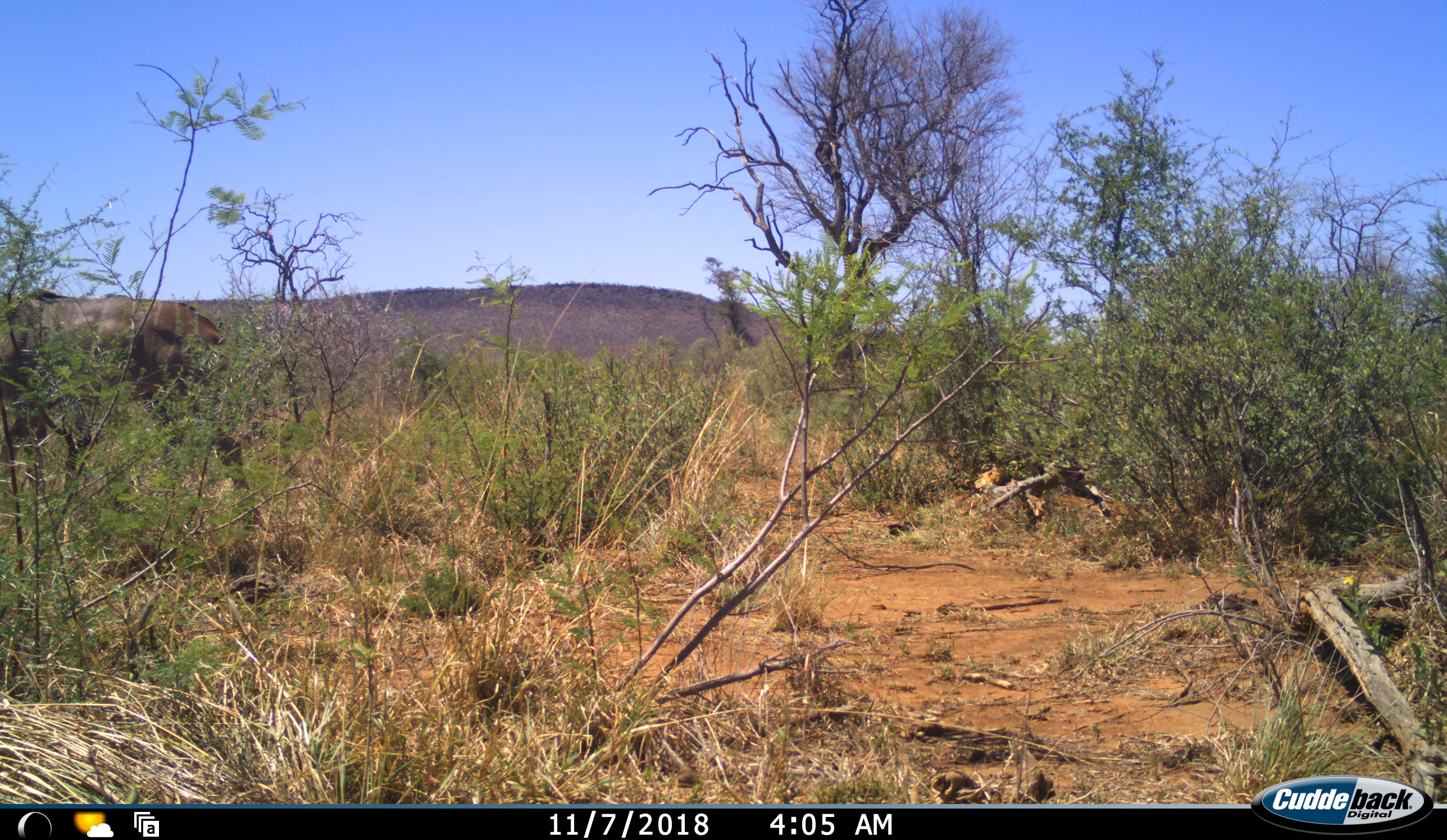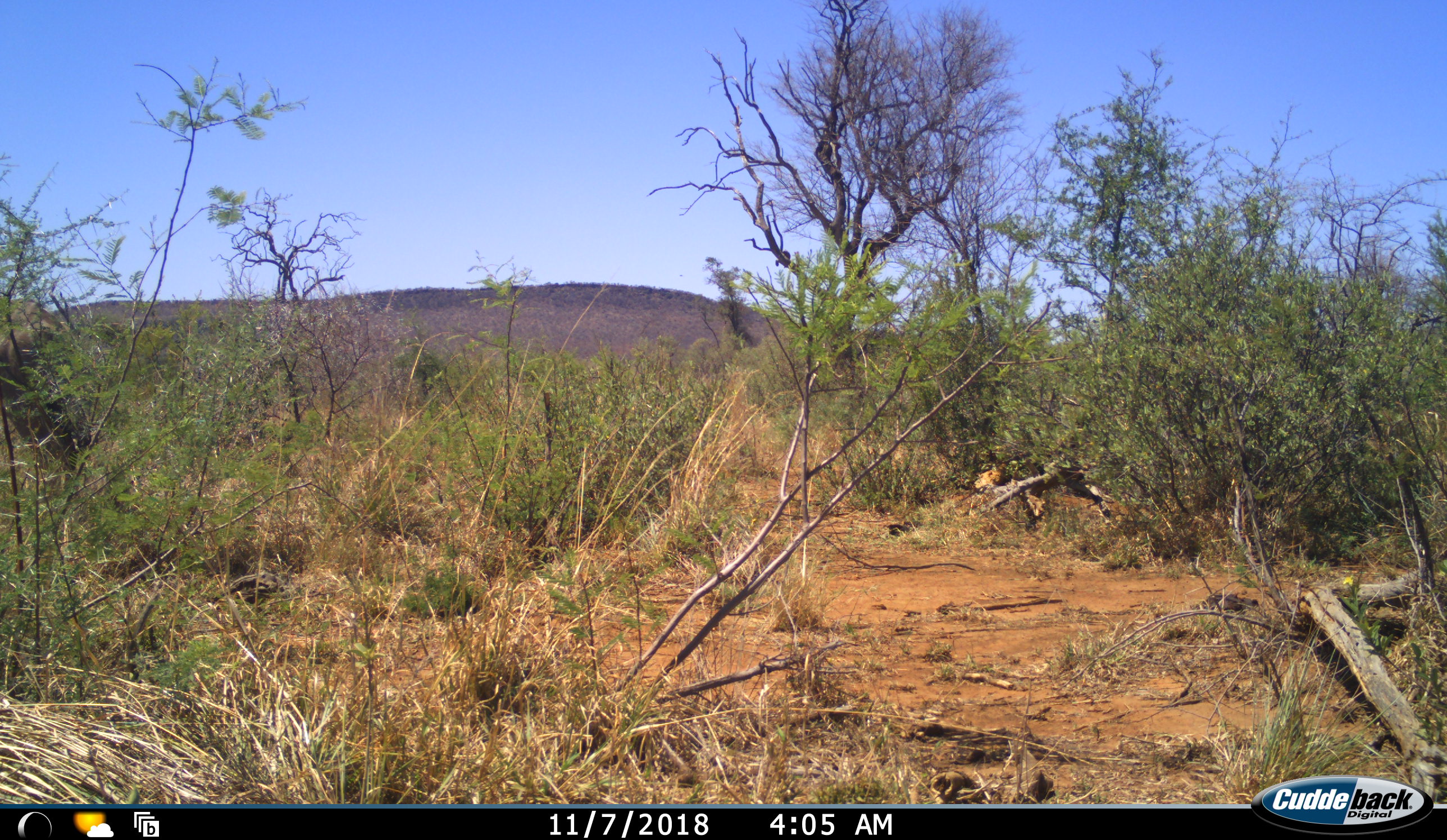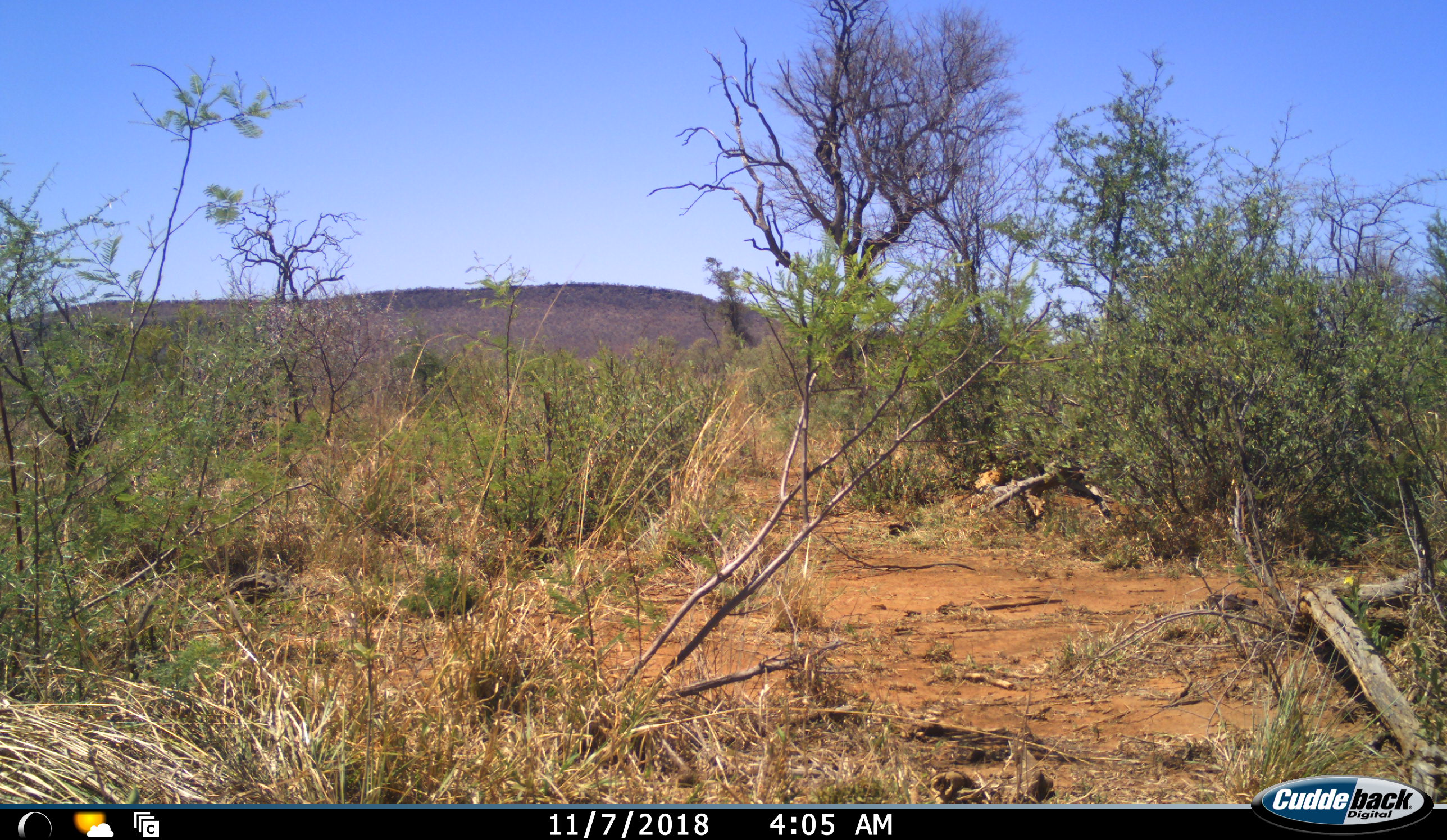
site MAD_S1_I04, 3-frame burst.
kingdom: Animalia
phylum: Chordata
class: Mammalia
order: Artiodactyla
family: Bovidae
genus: Tragelaphus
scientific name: Tragelaphus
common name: kudu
Kudu (Tragelaphus), count 1. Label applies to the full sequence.